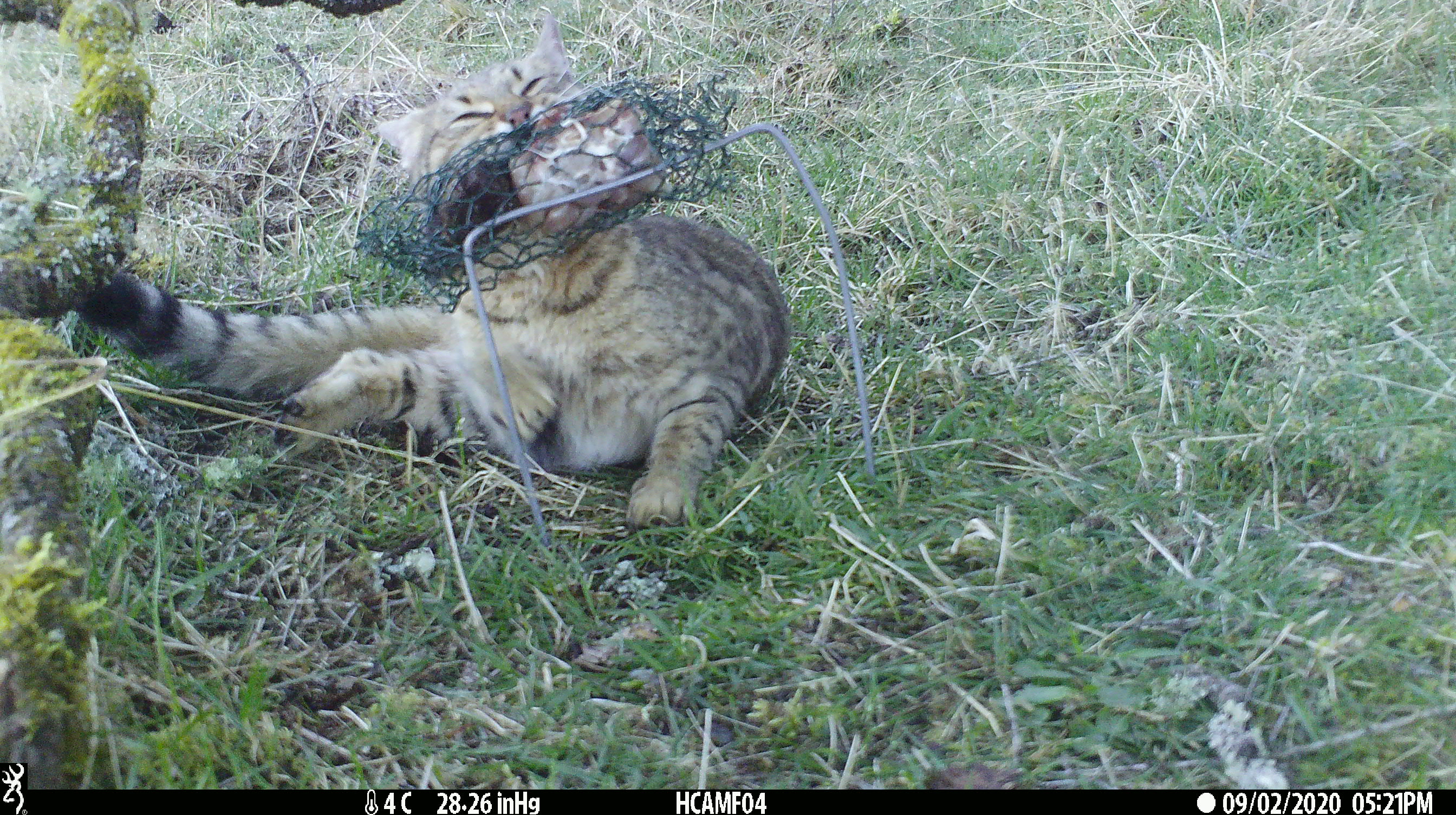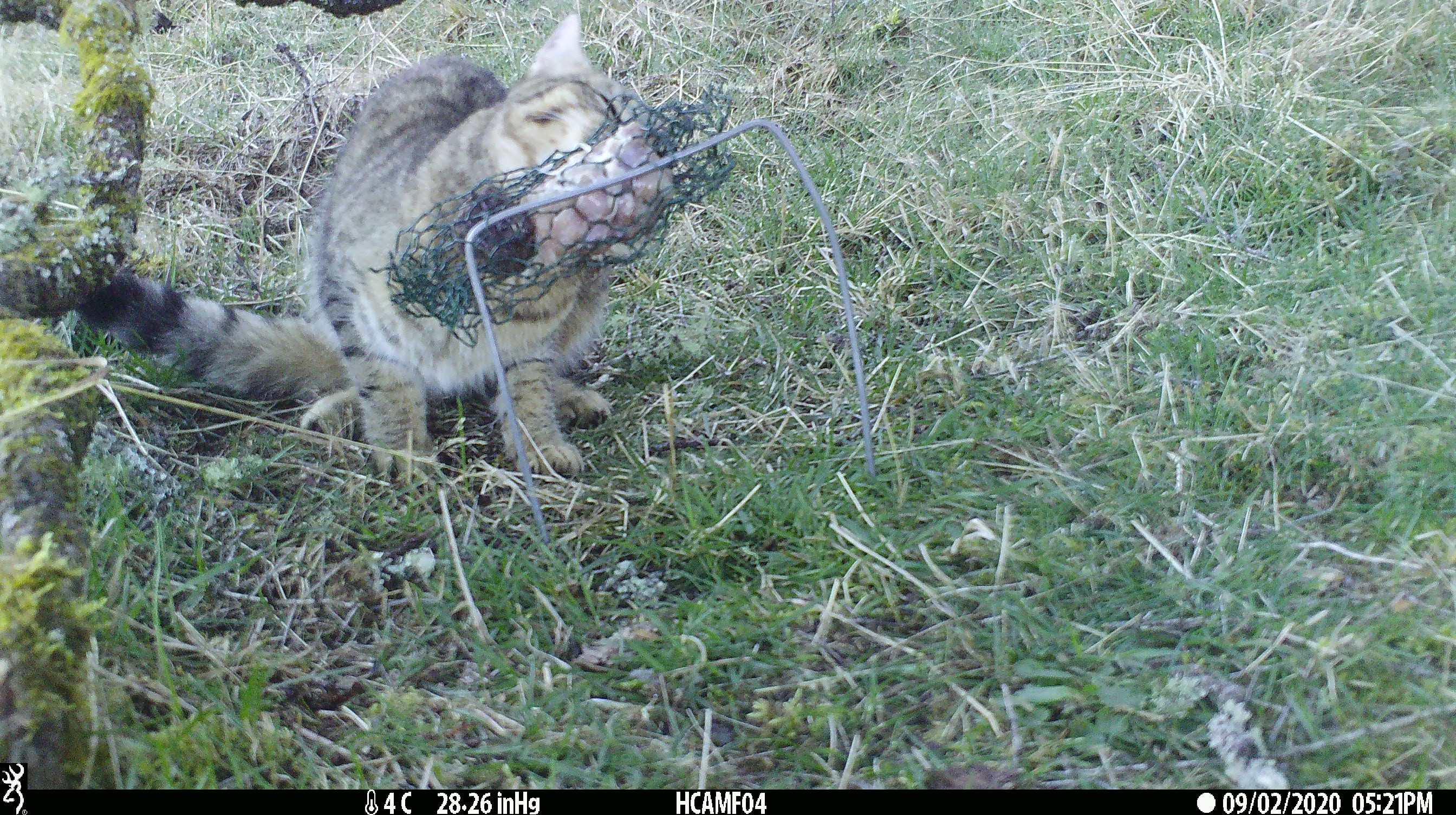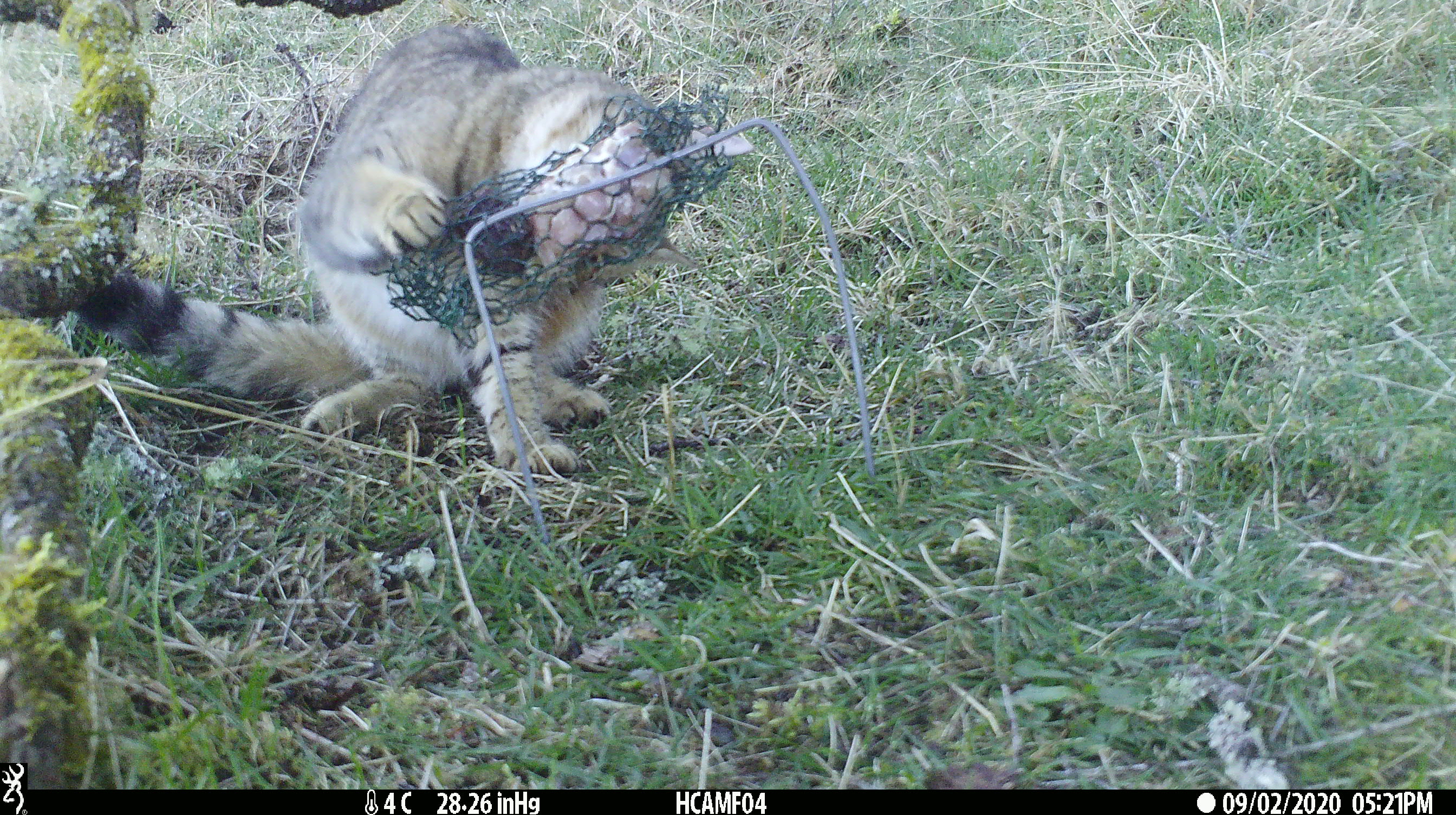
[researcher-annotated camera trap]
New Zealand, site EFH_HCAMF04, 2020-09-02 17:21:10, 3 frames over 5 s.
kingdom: Animalia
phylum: Chordata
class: Mammalia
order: Carnivora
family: Felidae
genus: Felis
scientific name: Felis catus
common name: domestic cat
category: cat